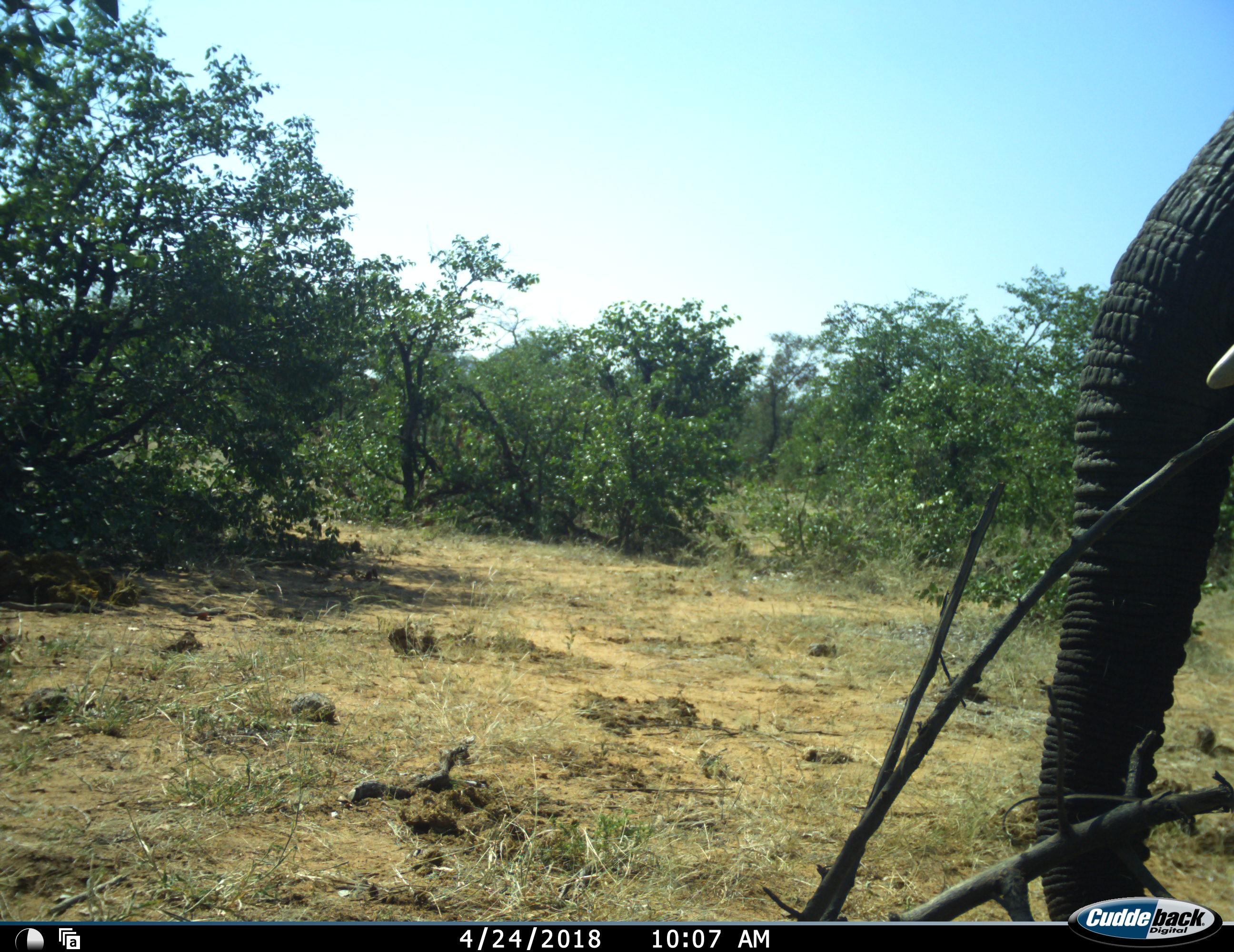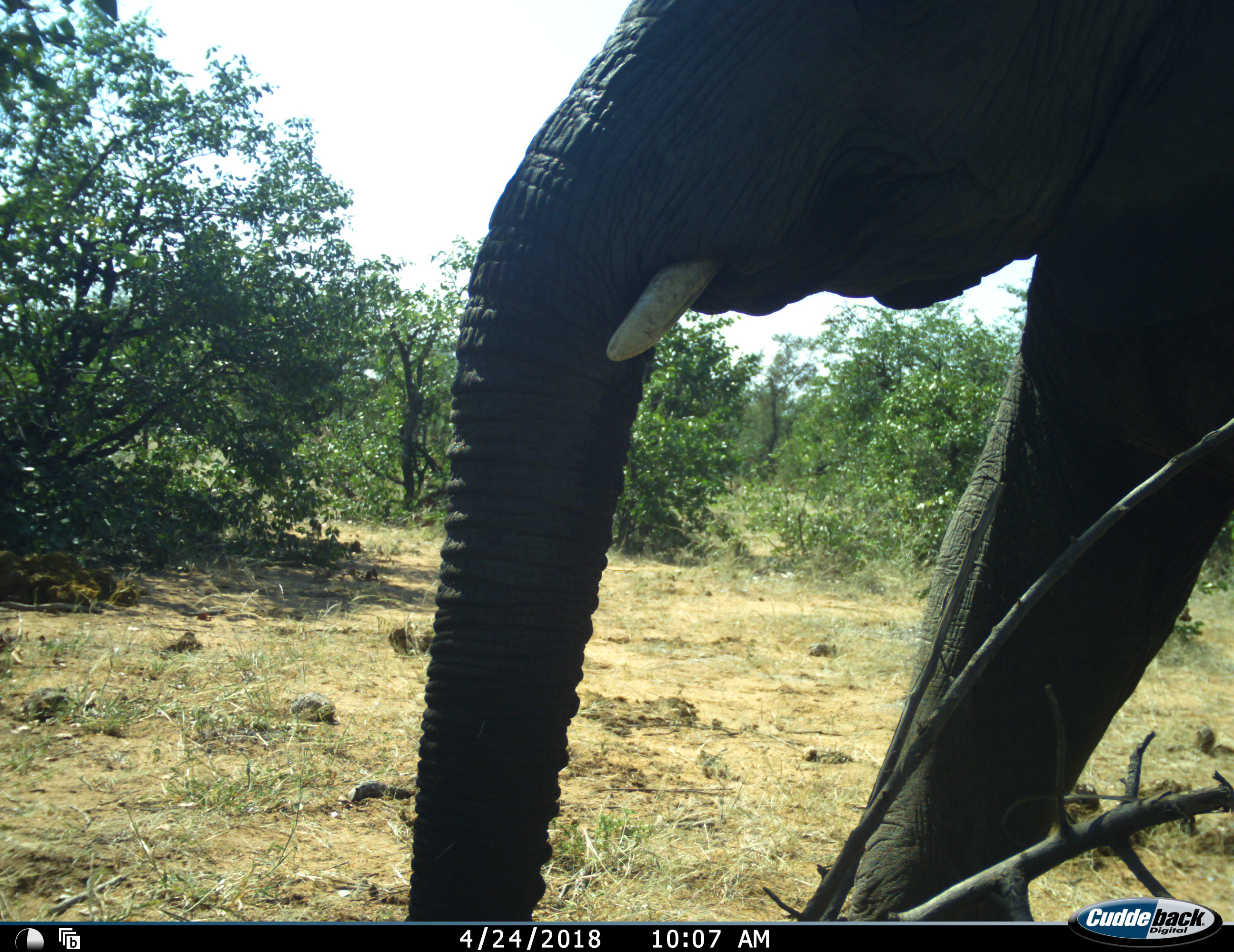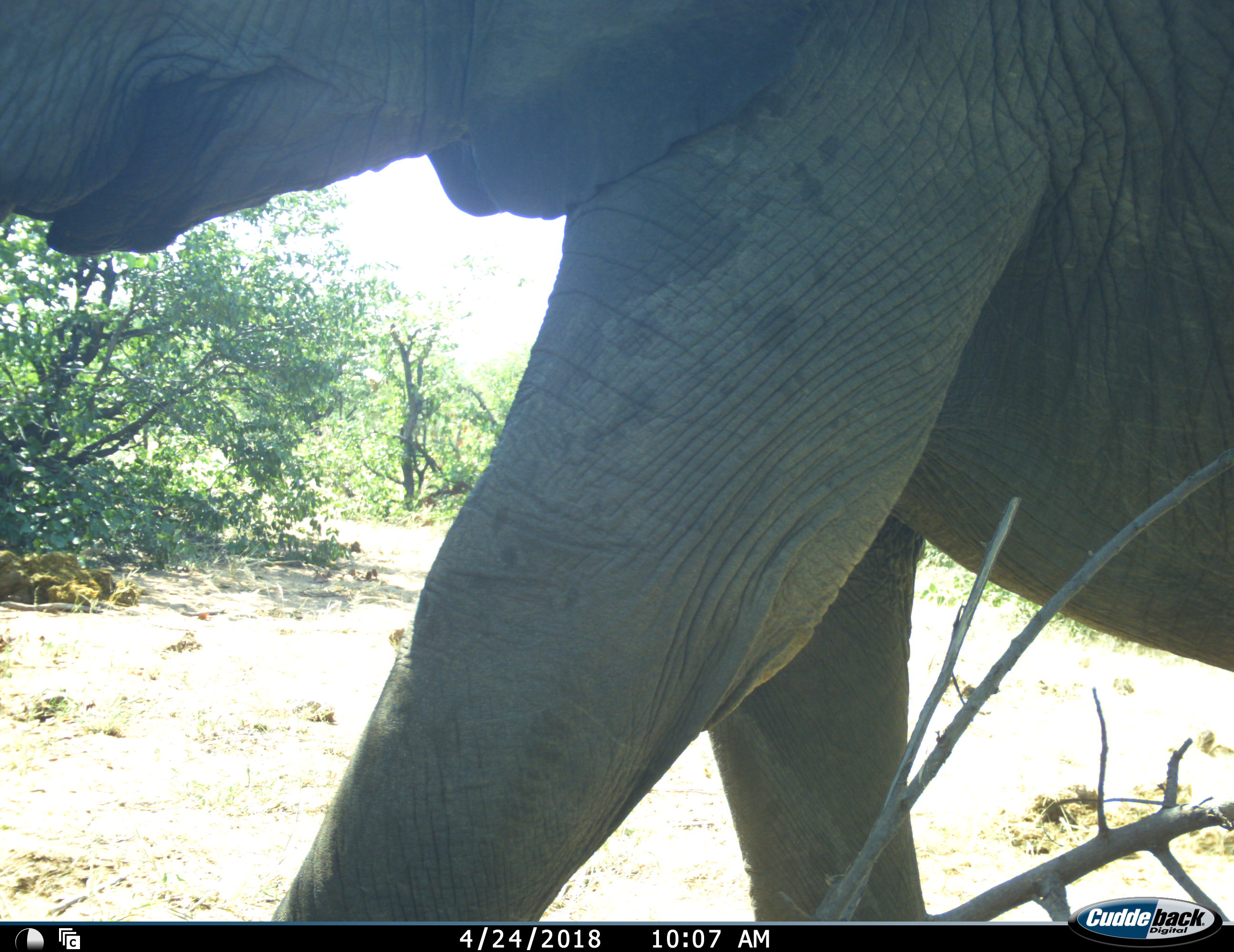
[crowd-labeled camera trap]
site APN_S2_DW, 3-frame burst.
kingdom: Animalia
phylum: Chordata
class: Mammalia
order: Proboscidea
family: Elephantidae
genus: Loxodonta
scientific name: Loxodonta africana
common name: african bush elephant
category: elephant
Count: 1.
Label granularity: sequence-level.